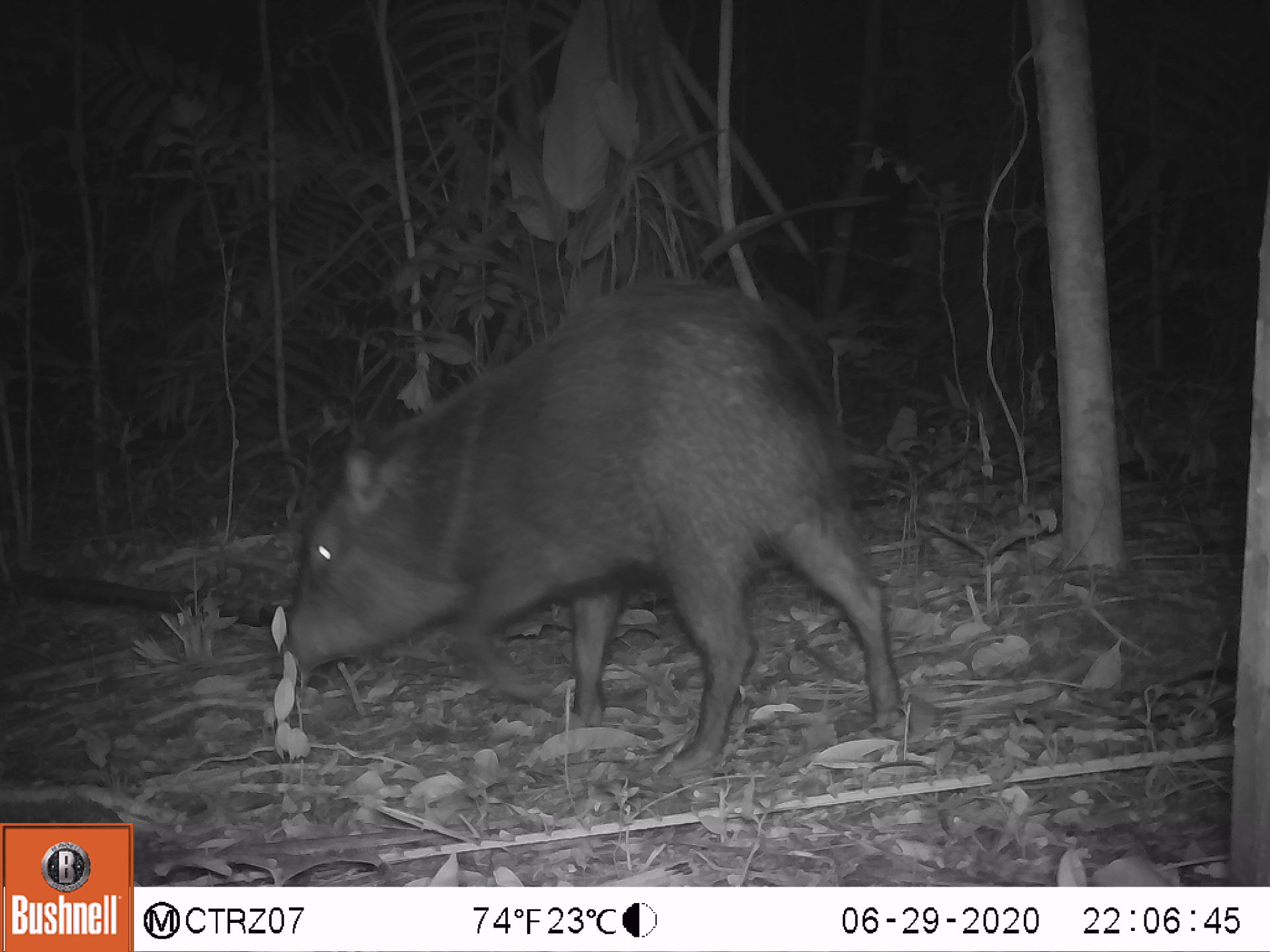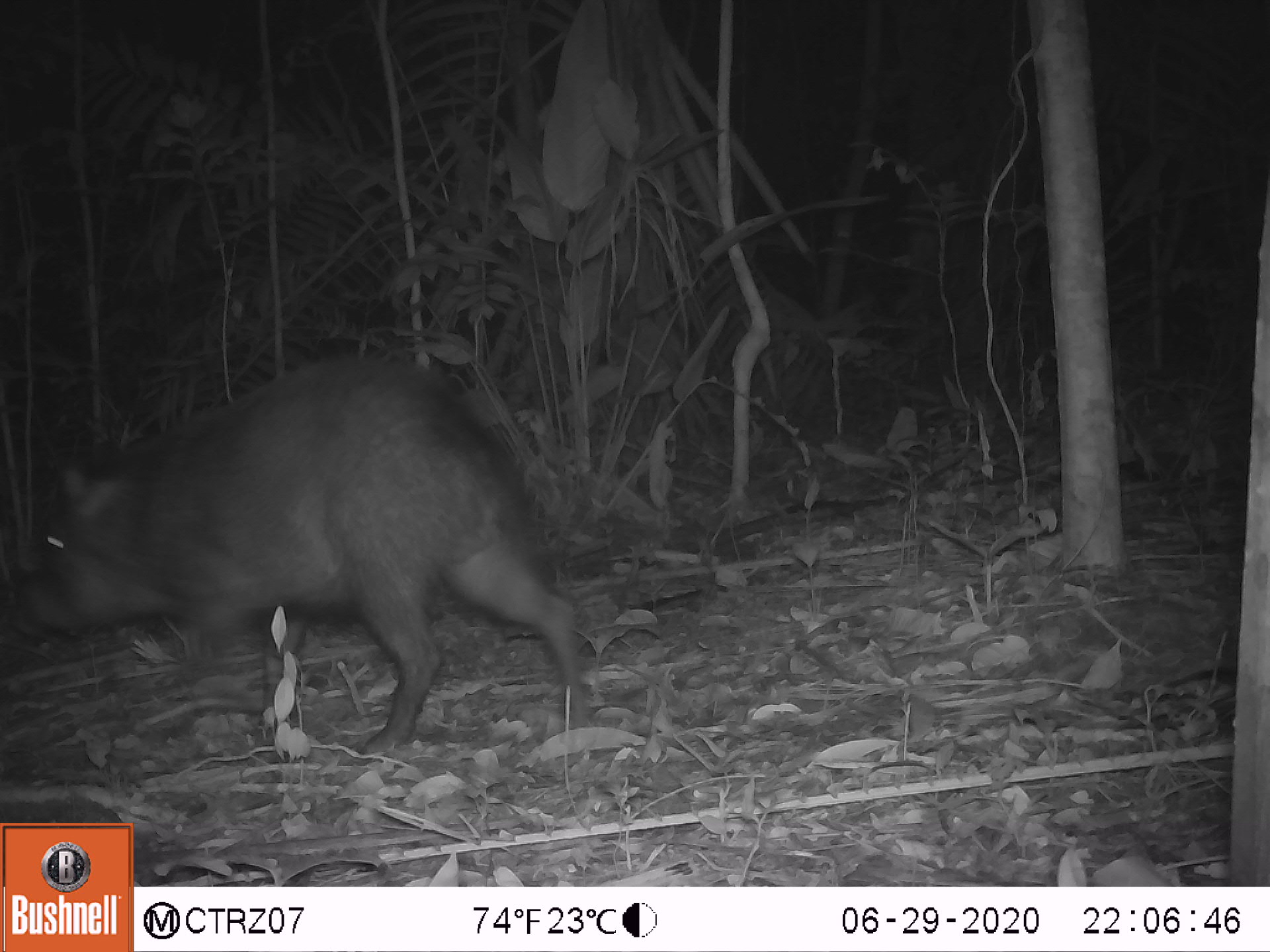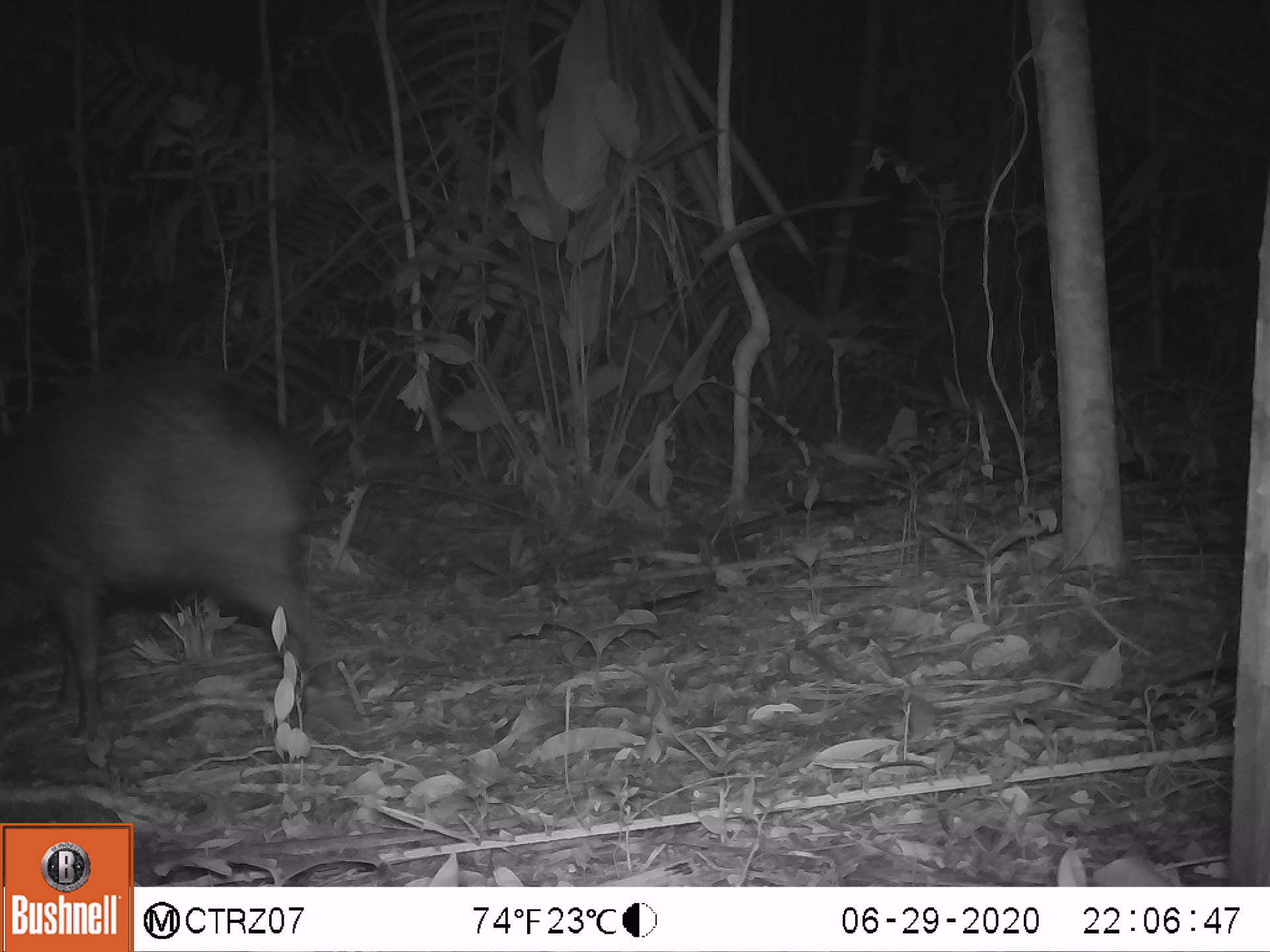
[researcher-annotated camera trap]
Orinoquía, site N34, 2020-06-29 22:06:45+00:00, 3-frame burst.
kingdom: Animalia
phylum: Chordata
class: Mammalia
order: Artiodactyla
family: Tayassuidae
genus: Pecari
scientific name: Pecari tajacu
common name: collared peccary